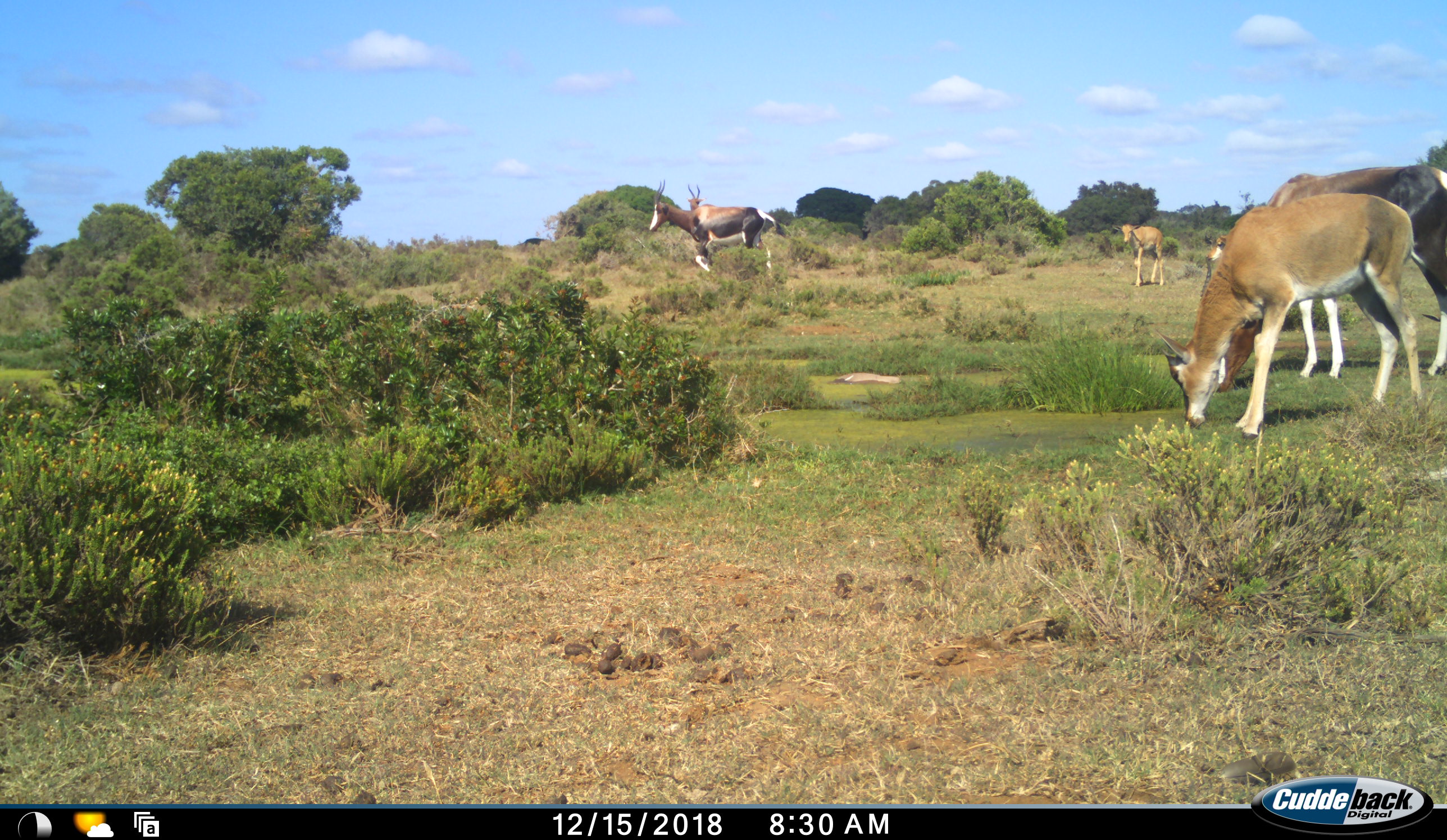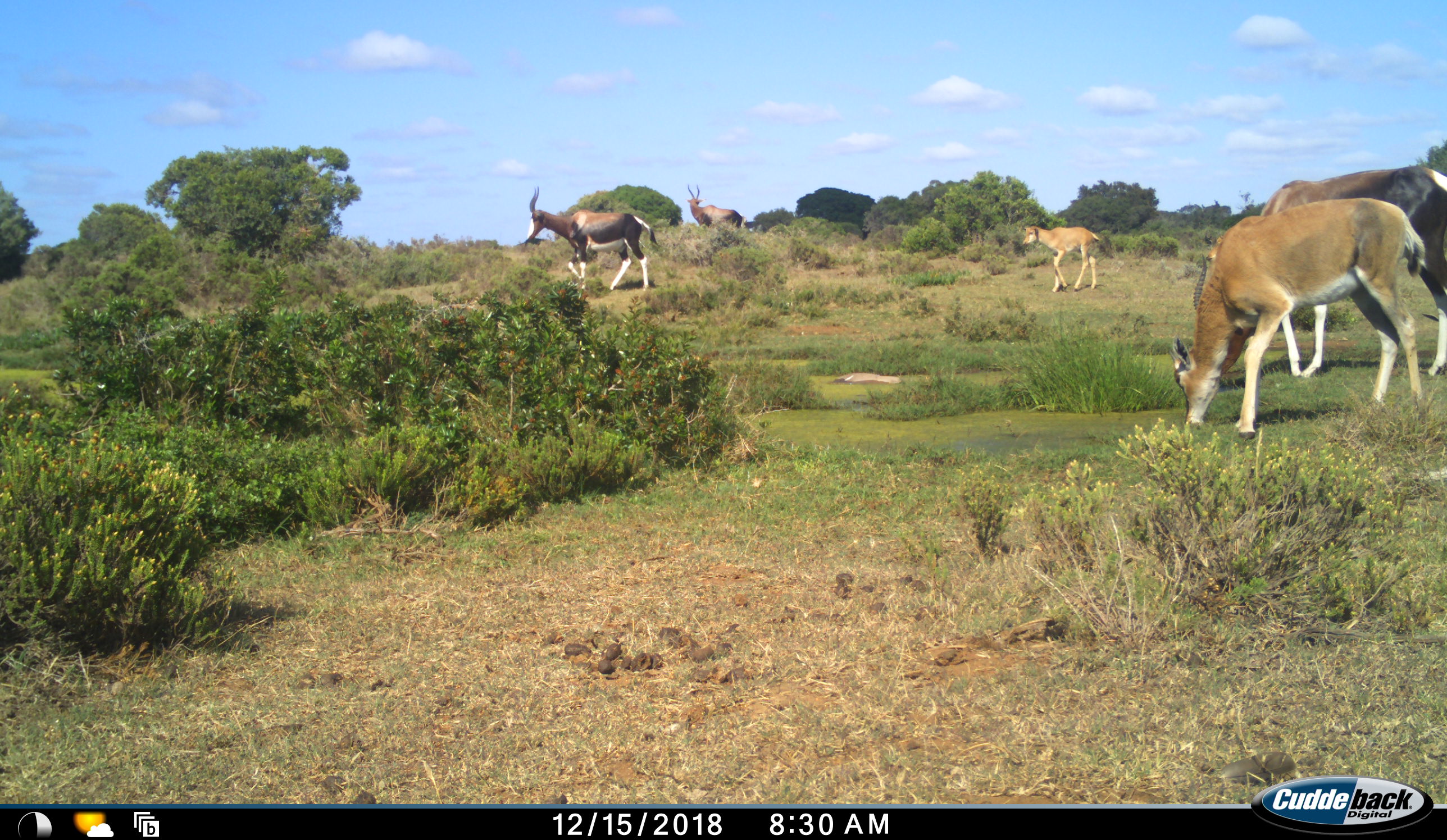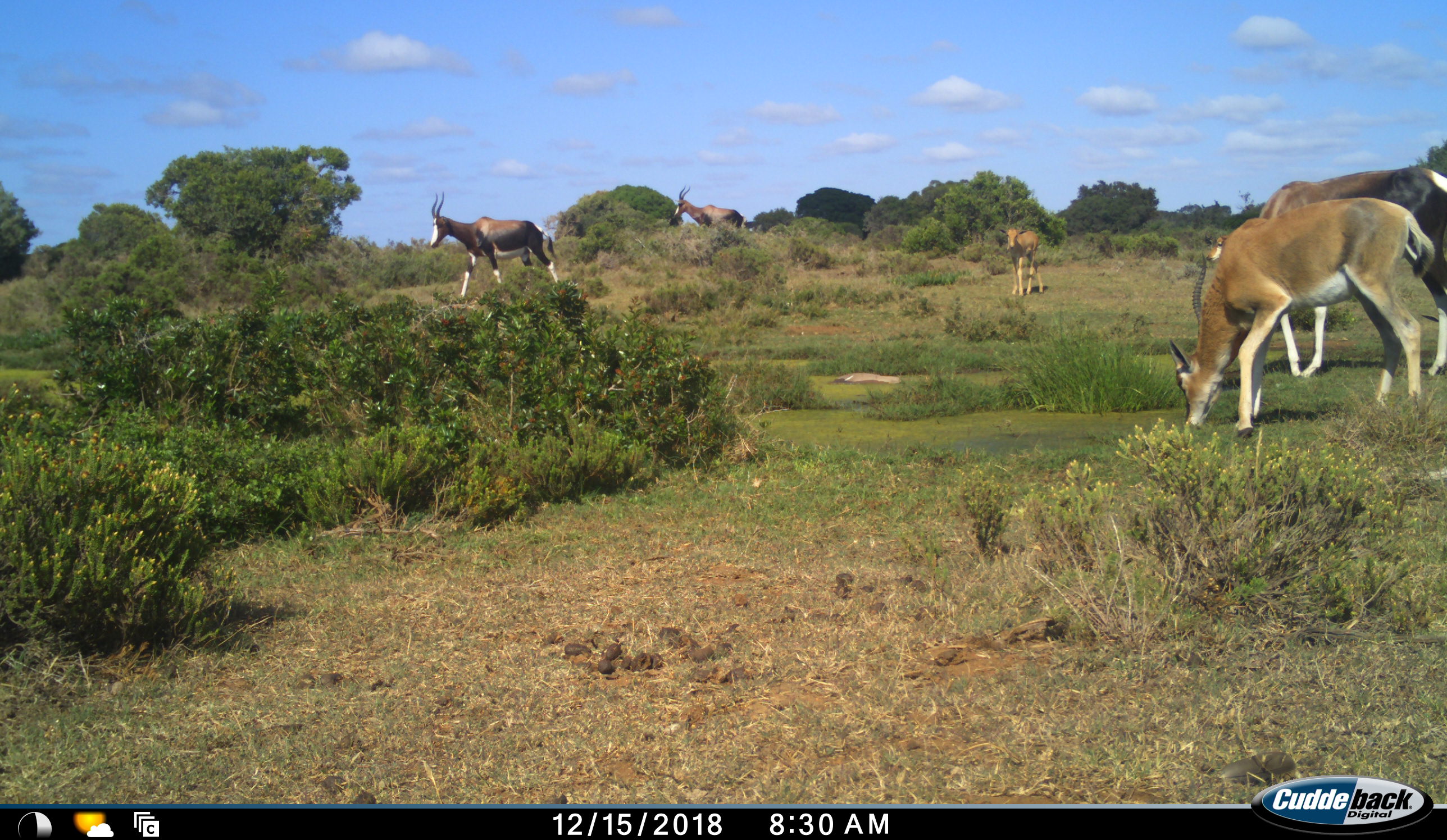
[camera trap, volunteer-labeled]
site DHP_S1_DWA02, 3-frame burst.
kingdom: Animalia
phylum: Chordata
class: Mammalia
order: Artiodactyla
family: Bovidae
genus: Damaliscus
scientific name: Damaliscus pygargus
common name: bontebok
Bontebok (Damaliscus pygargus), count 5. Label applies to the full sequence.